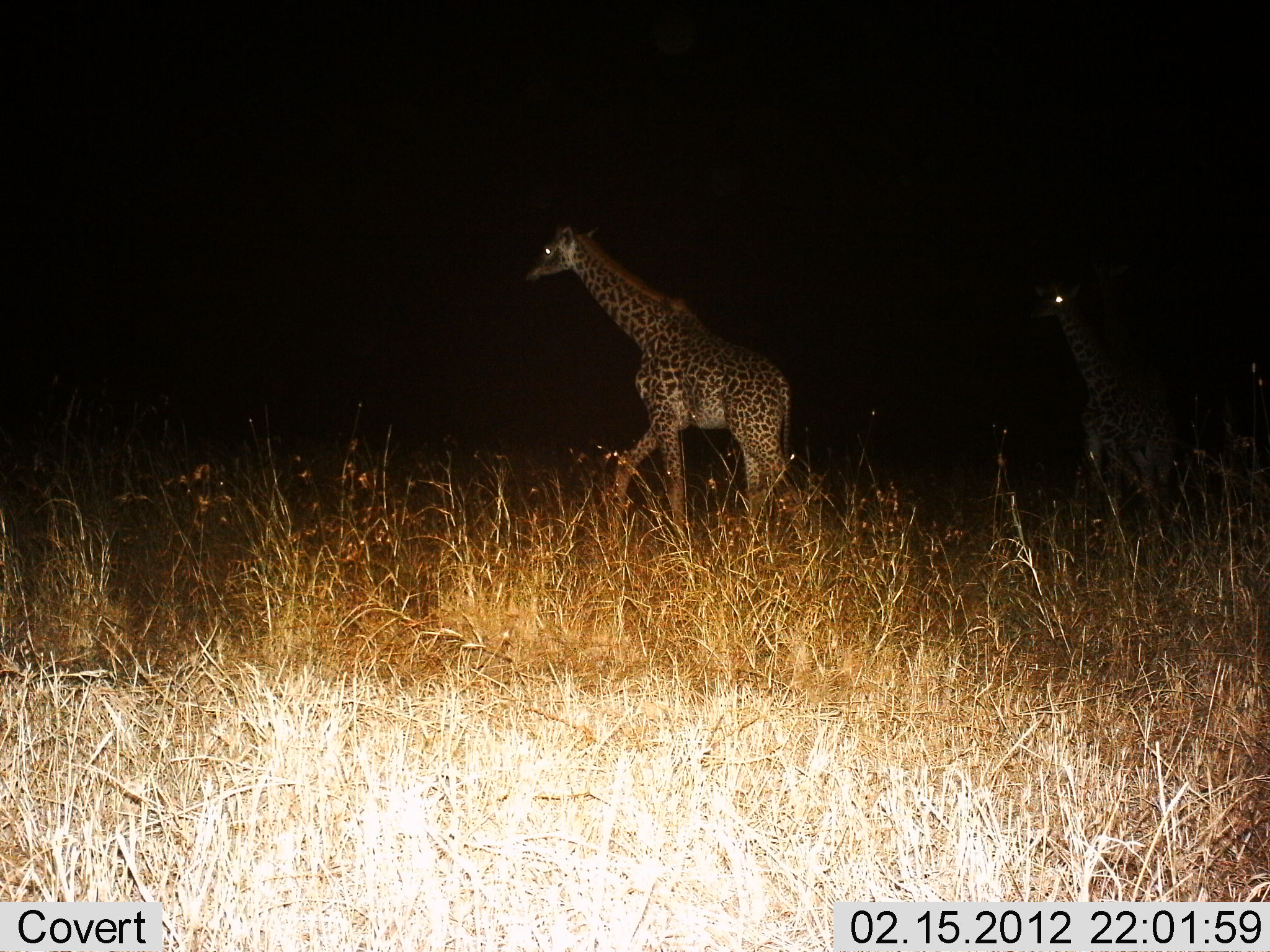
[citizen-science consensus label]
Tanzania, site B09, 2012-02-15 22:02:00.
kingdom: Animalia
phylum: Chordata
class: Mammalia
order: Artiodactyla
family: Giraffidae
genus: Giraffa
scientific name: Giraffa camelopardalis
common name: giraffe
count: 2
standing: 7%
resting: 0%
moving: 100%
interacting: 0%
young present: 14%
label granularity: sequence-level